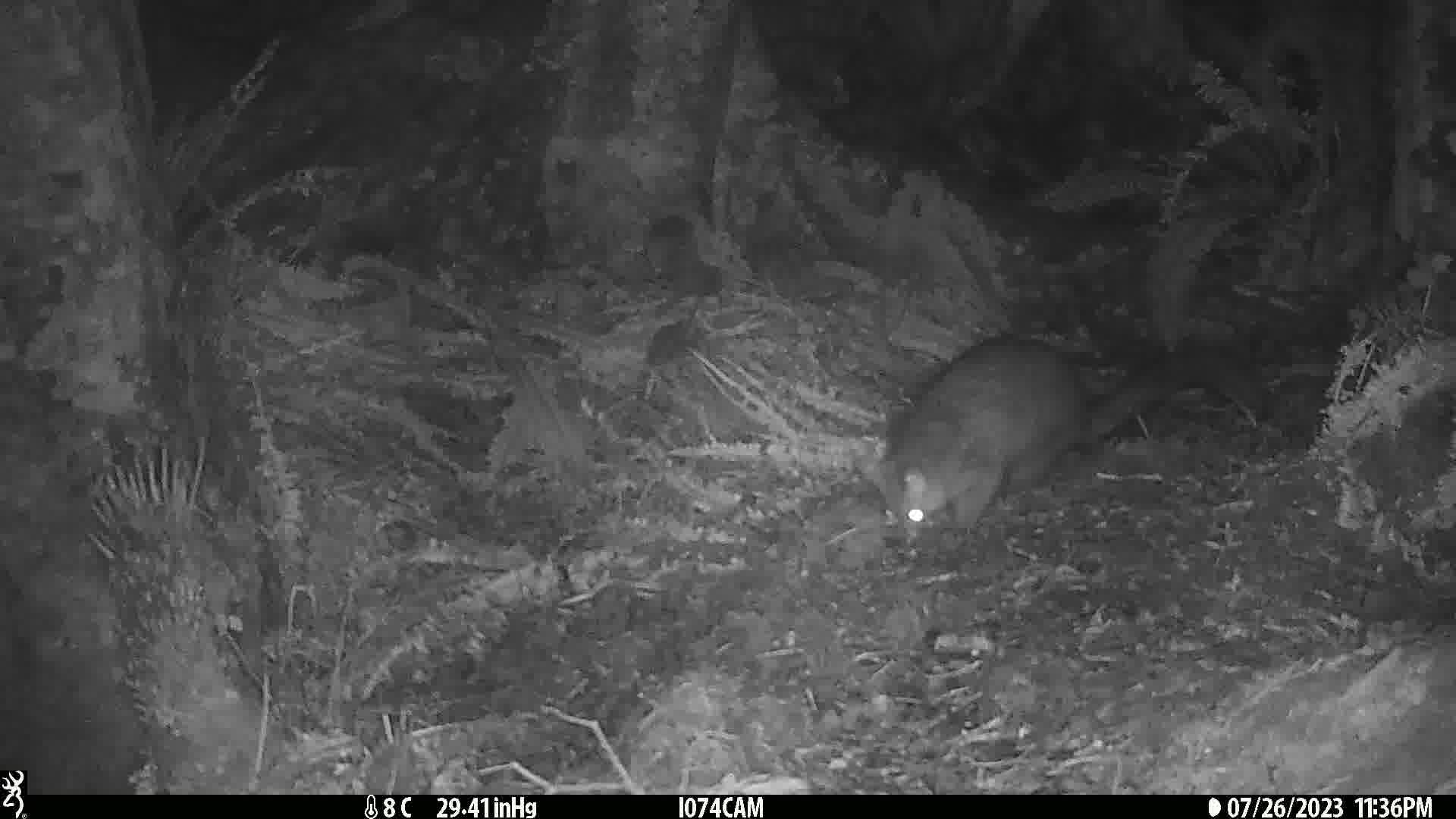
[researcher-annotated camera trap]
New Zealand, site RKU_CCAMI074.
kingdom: Animalia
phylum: Chordata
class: Mammalia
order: Diprotodontia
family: Phalangeridae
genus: Trichosurus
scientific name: Trichosurus vulpecula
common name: common brushtail possum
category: possum